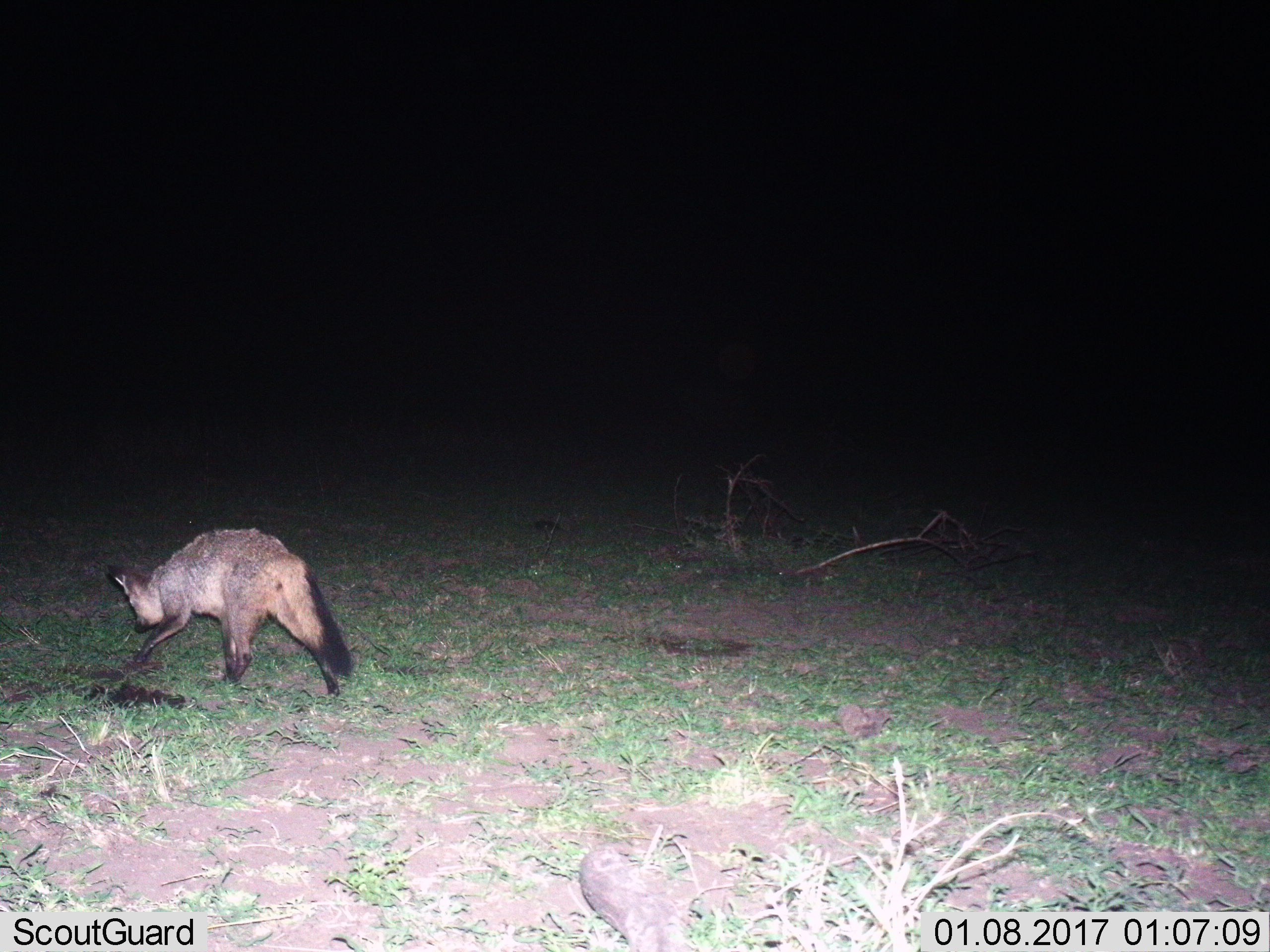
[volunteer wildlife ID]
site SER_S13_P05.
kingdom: Animalia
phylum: Chordata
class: Mammalia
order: Carnivora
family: Canidae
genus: Otocyon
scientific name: Otocyon megalotis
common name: bat-eared fox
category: foxbateared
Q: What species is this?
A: Foxbateared (bat-eared fox) (Otocyon megalotis).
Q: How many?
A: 1.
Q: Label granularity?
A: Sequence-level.